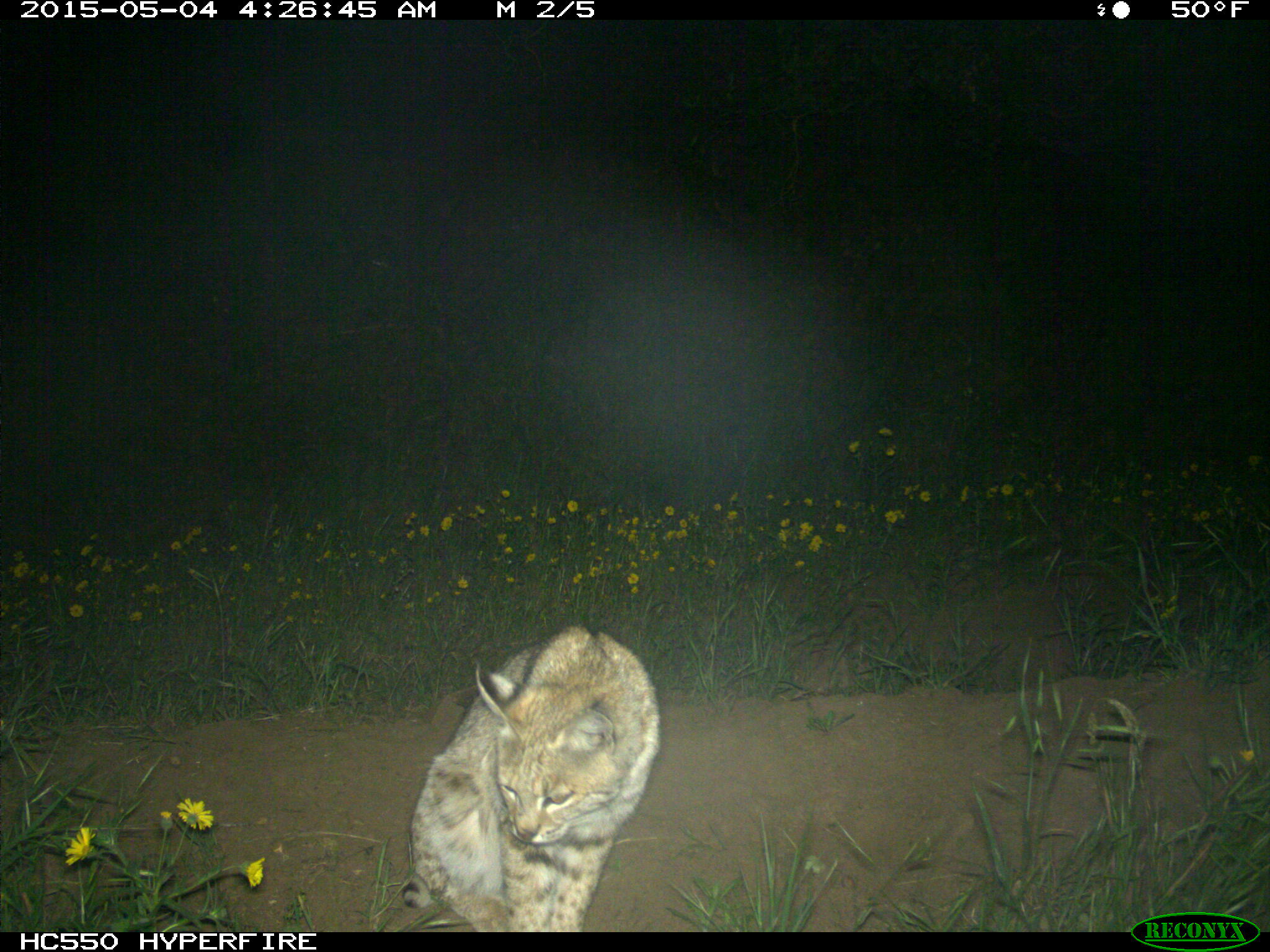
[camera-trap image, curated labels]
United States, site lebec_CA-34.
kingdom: Animalia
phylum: Chordata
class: Mammalia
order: Carnivora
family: Felidae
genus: Lynx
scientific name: Lynx rufus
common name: bobcat